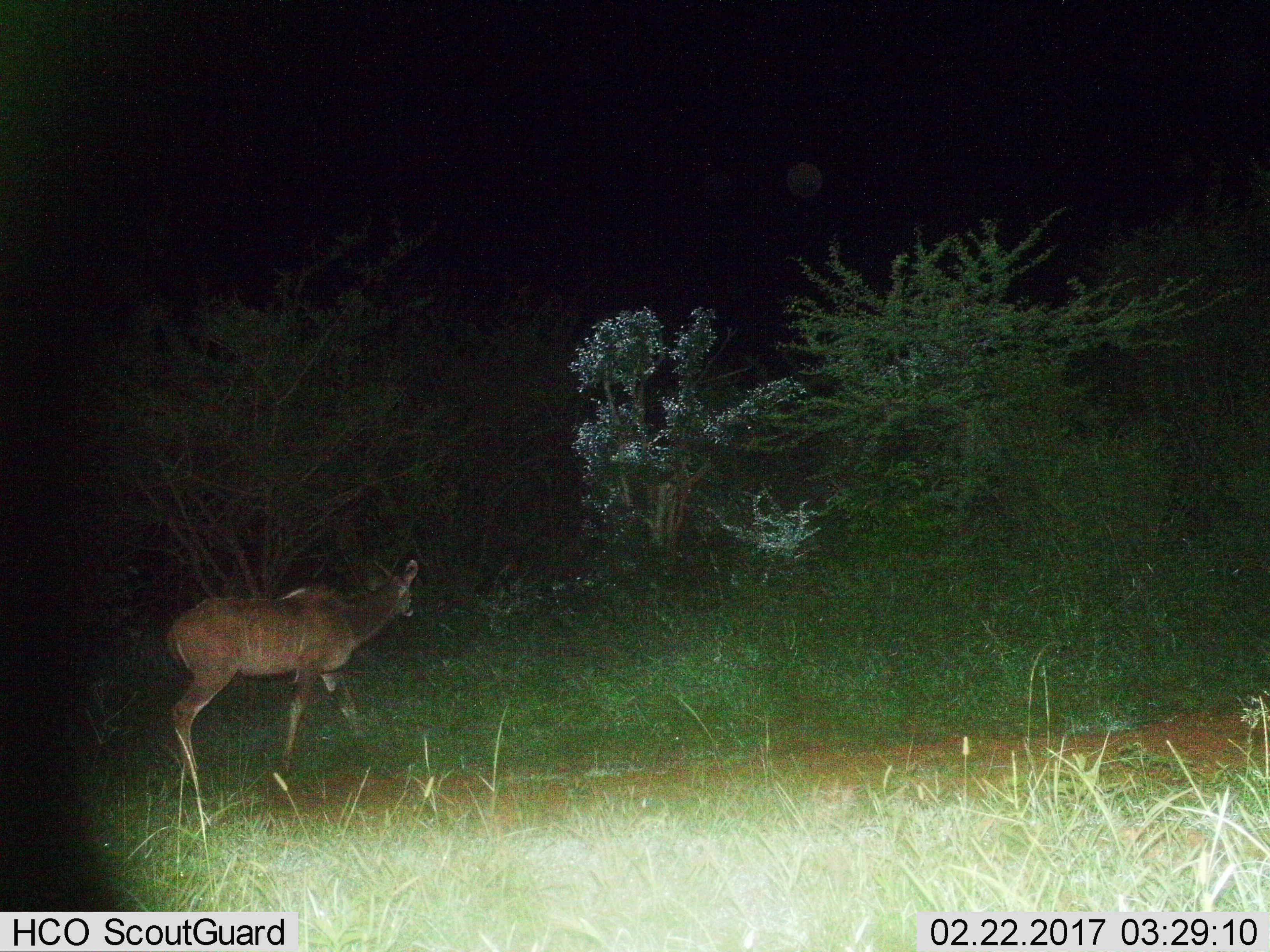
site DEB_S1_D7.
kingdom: Animalia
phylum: Chordata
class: Mammalia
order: Artiodactyla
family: Bovidae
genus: Tragelaphus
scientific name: Tragelaphus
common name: kudu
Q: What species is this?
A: Kudu (Tragelaphus).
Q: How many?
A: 1.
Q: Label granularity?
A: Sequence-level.